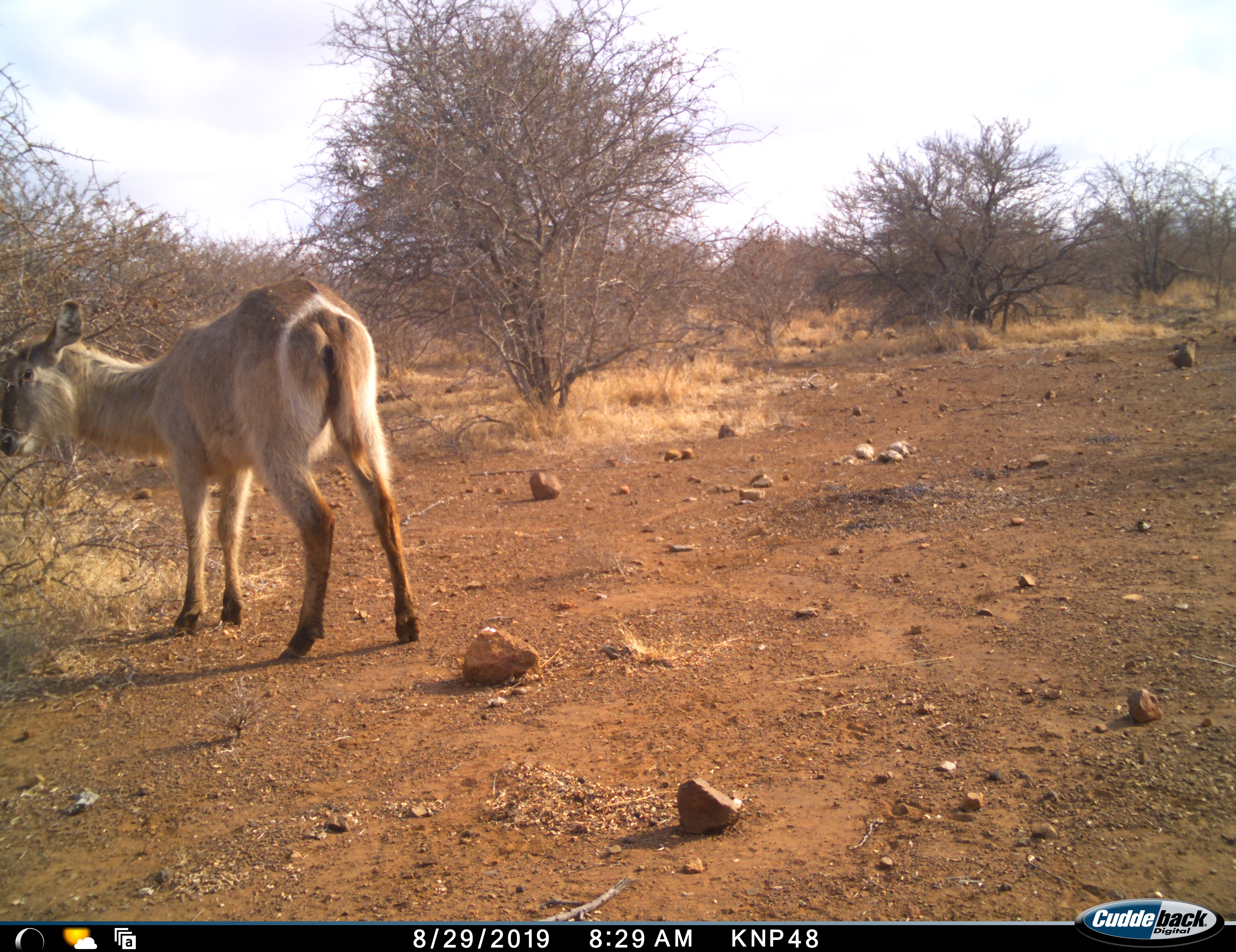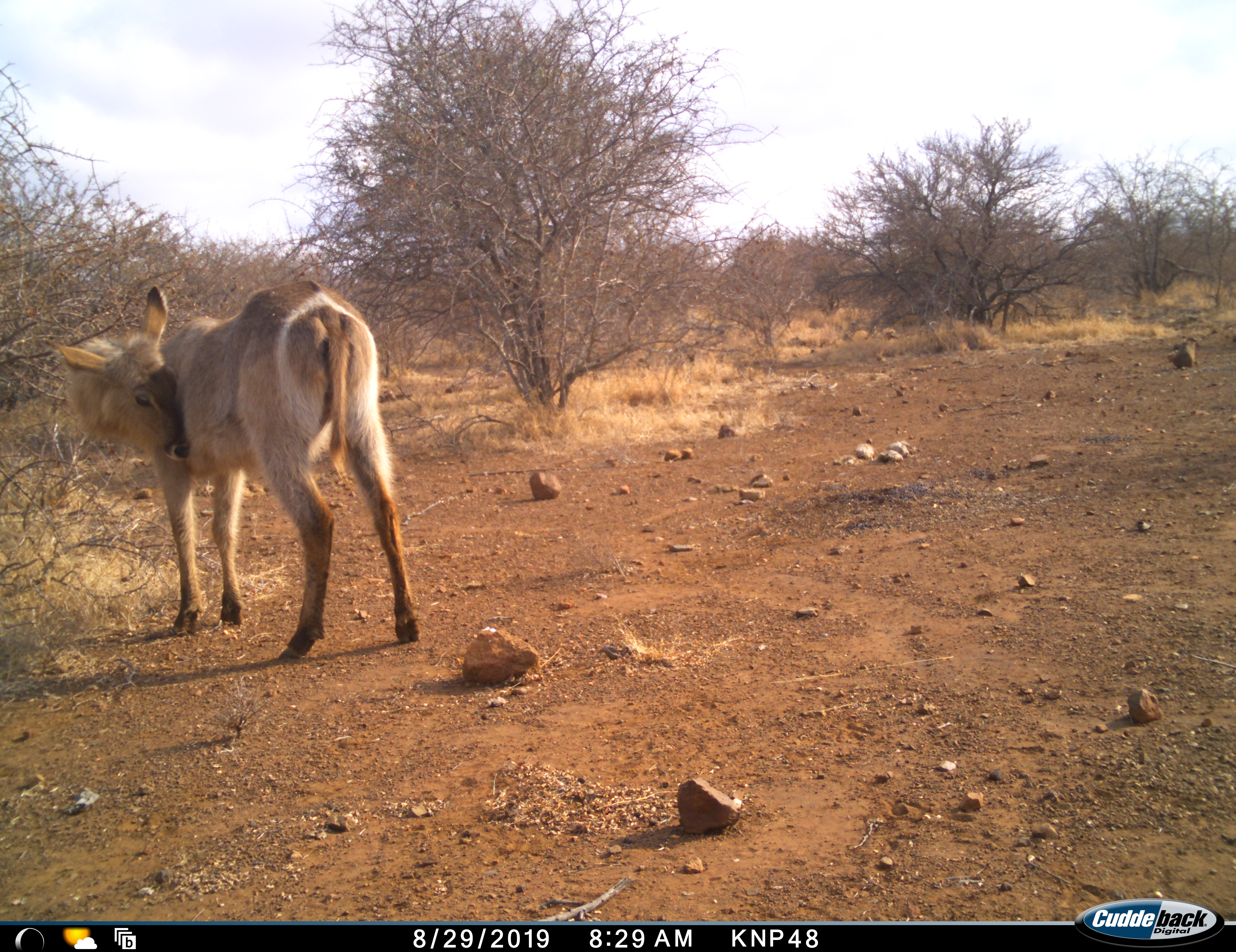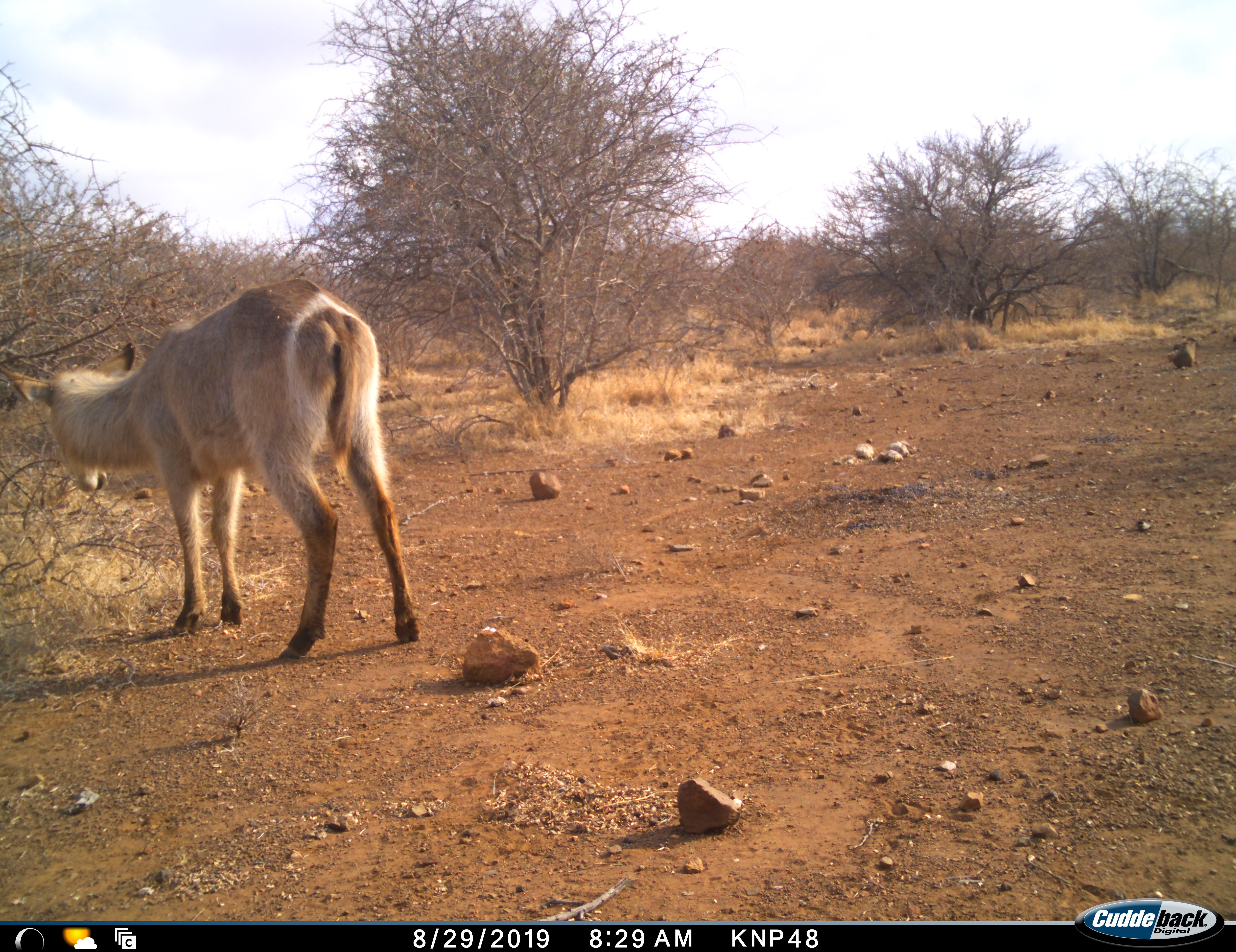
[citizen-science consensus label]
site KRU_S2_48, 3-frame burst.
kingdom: Animalia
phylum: Chordata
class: Mammalia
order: Artiodactyla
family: Bovidae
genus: Kobus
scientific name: Kobus ellipsiprymnus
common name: waterbuck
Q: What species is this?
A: Waterbuck (Kobus ellipsiprymnus).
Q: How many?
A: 1.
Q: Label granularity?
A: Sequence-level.